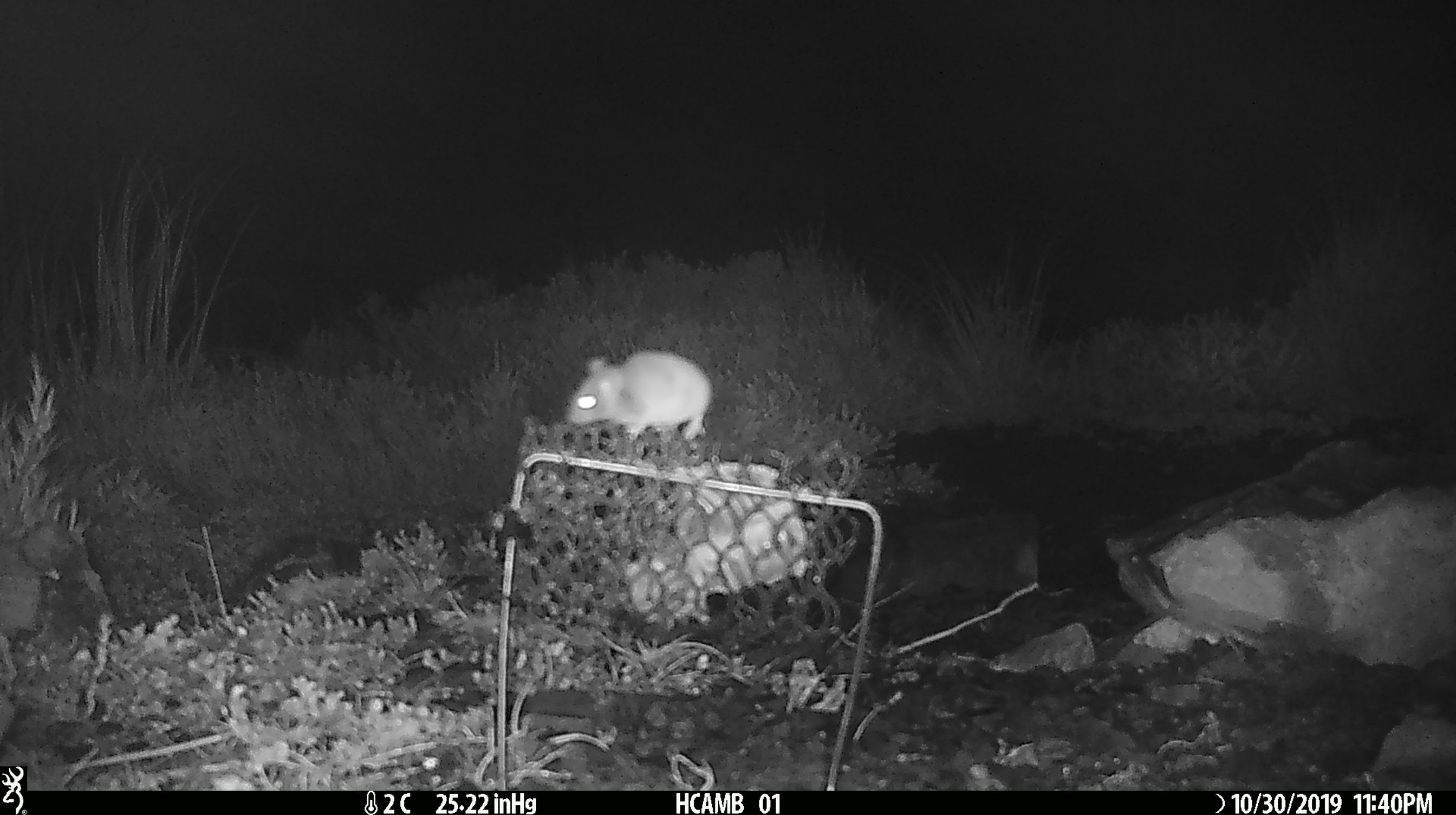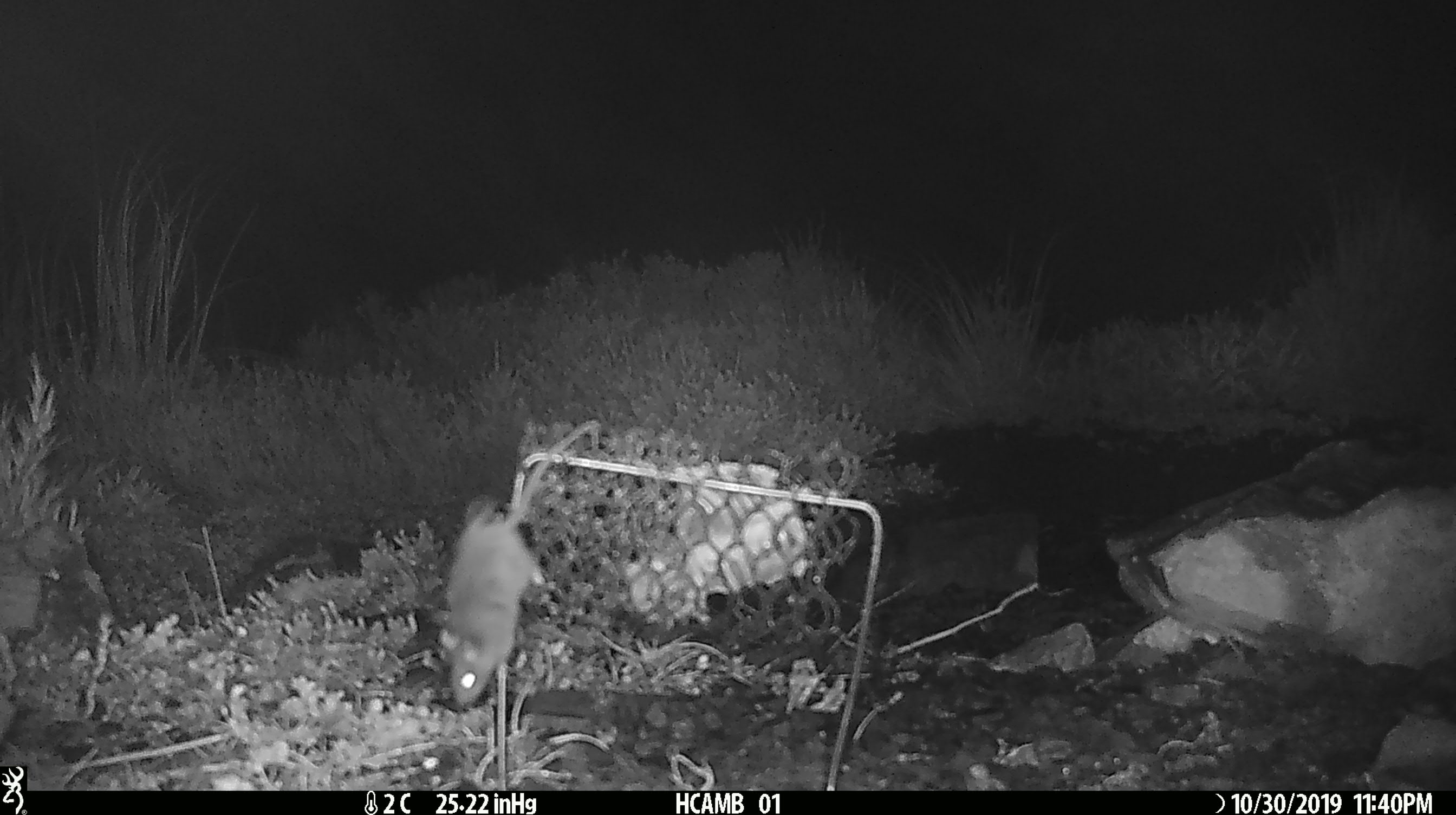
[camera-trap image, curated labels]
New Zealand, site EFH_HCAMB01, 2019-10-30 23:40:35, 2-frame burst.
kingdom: Animalia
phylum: Chordata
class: Mammalia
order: Rodentia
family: Muridae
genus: Mus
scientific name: Mus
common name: mouse